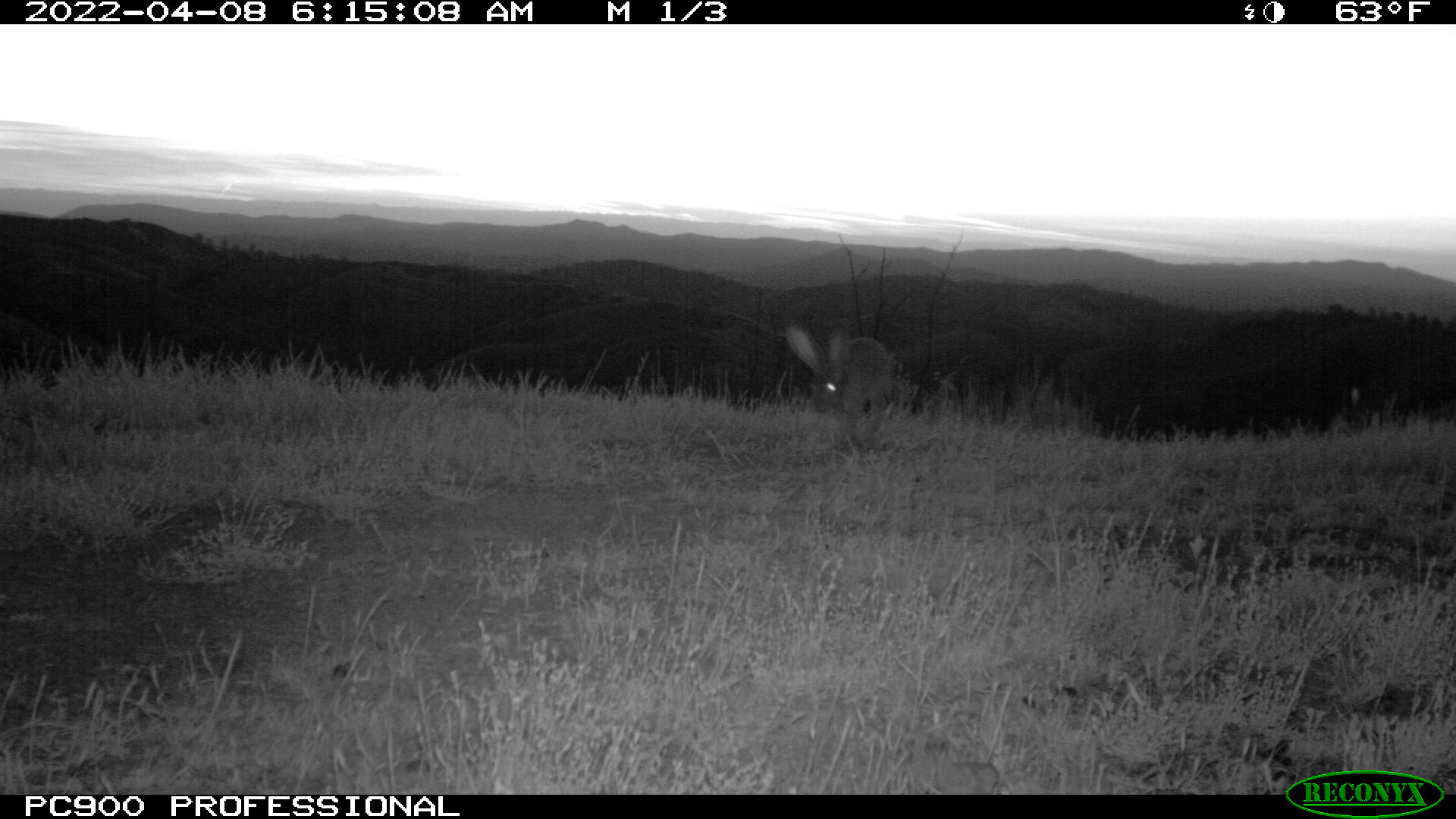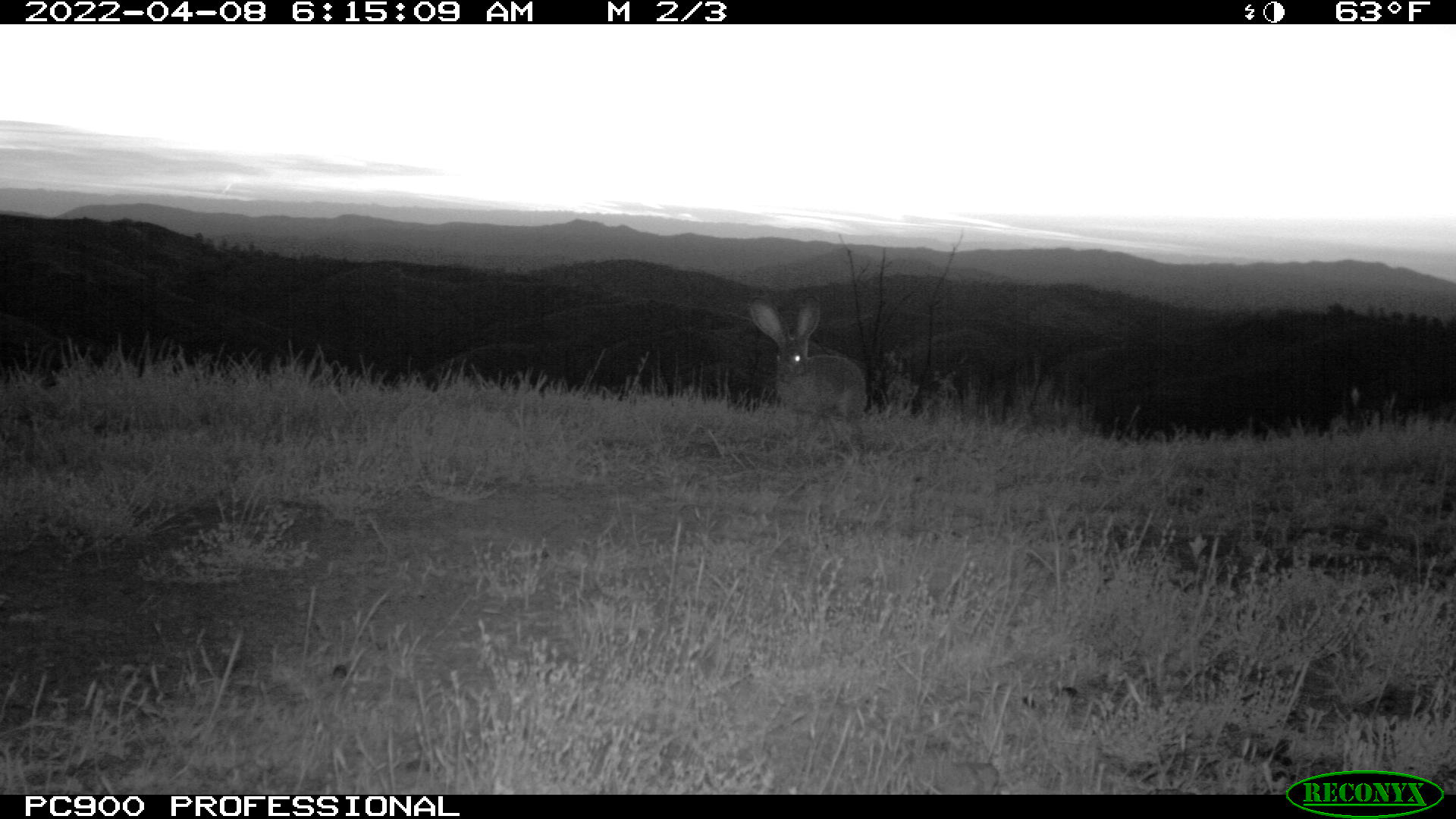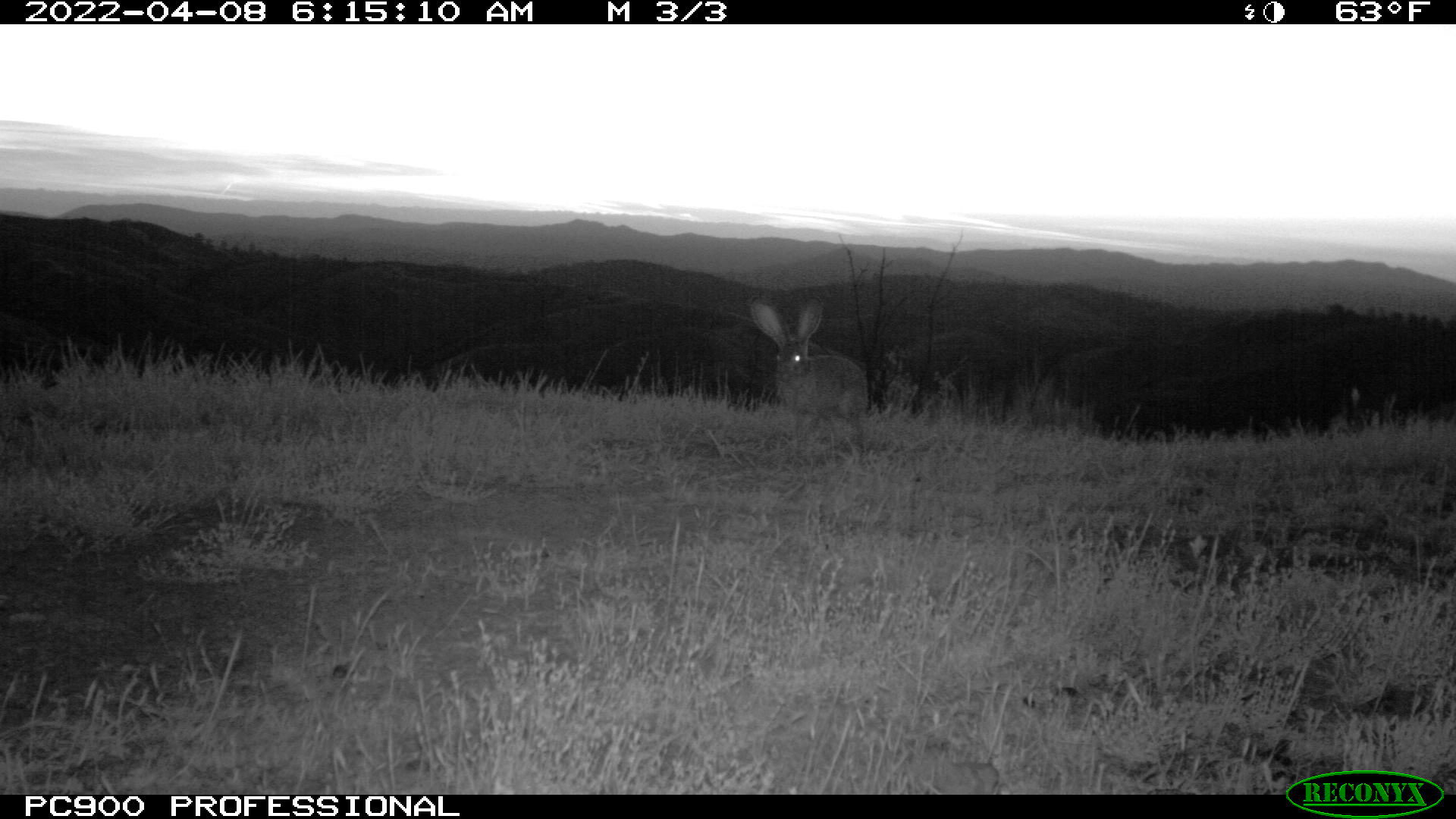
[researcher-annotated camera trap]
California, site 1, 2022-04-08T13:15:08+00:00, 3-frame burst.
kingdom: Animalia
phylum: Chordata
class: Mammalia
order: Lagomorpha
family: Leporidae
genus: Lepus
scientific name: Lepus californicus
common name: black-tailed jackrabbit